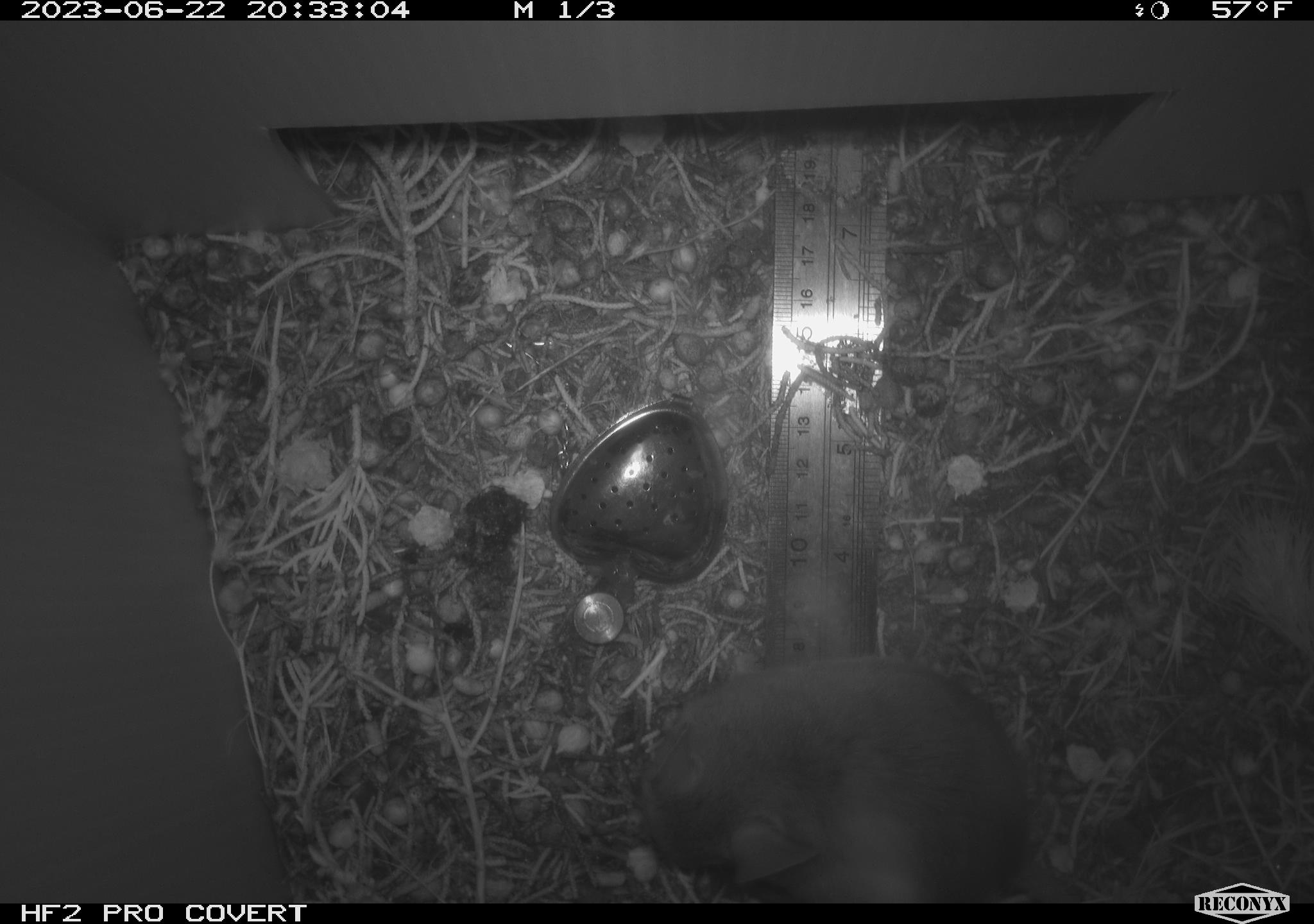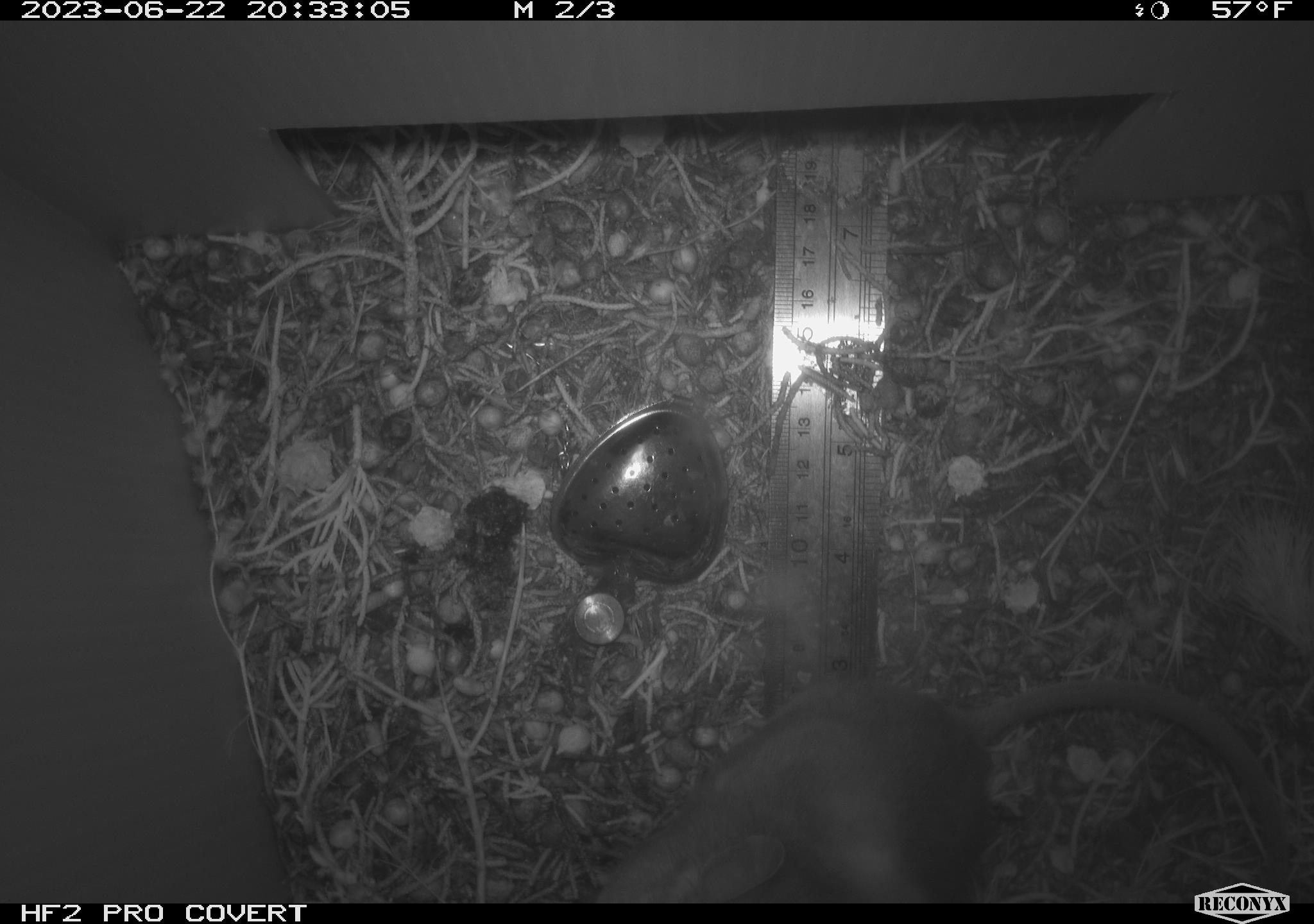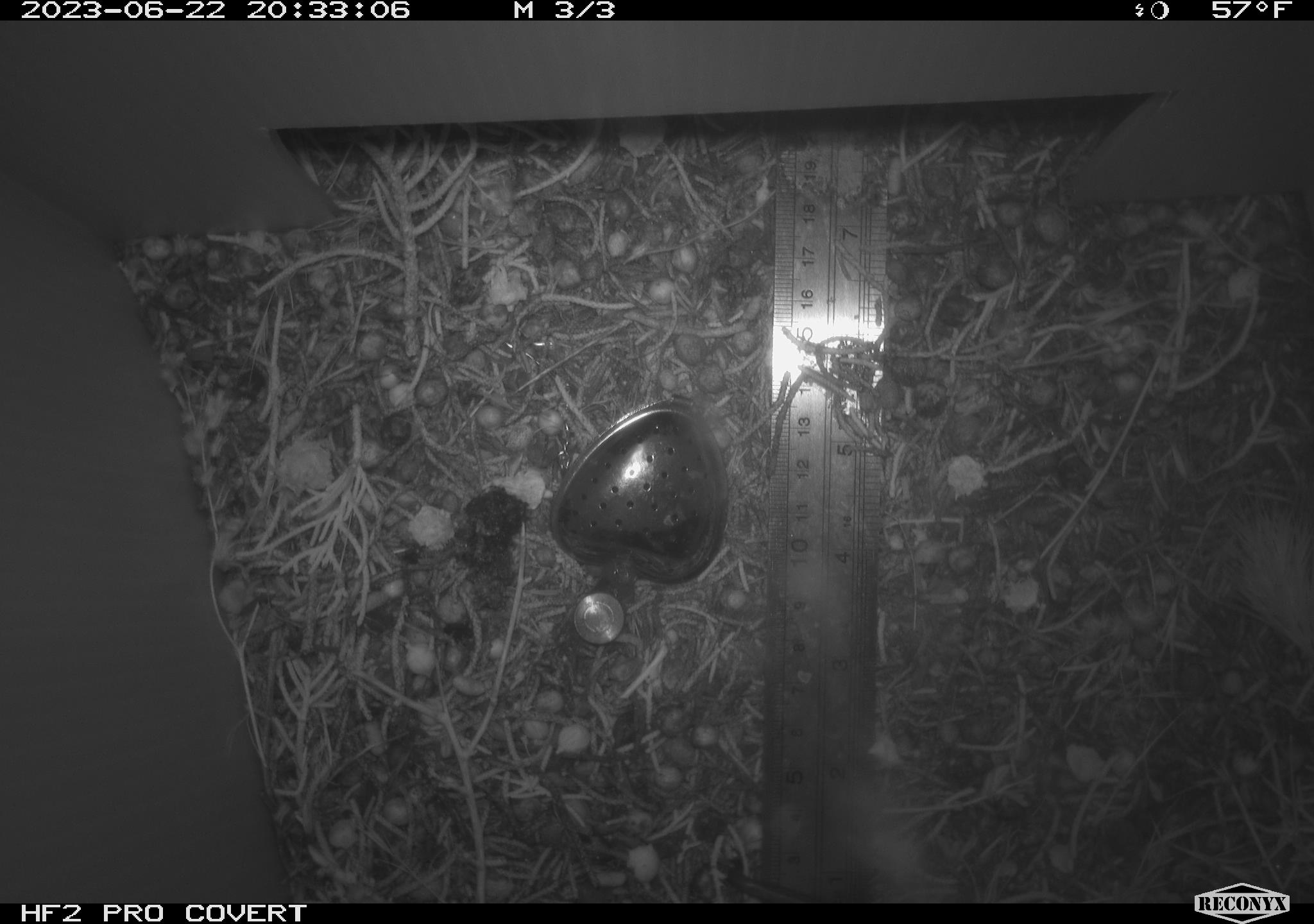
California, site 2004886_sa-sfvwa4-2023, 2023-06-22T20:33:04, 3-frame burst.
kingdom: Animalia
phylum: Chordata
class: Mammalia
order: Rodentia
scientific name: Rodentia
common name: rodent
Rodent (Rodentia).